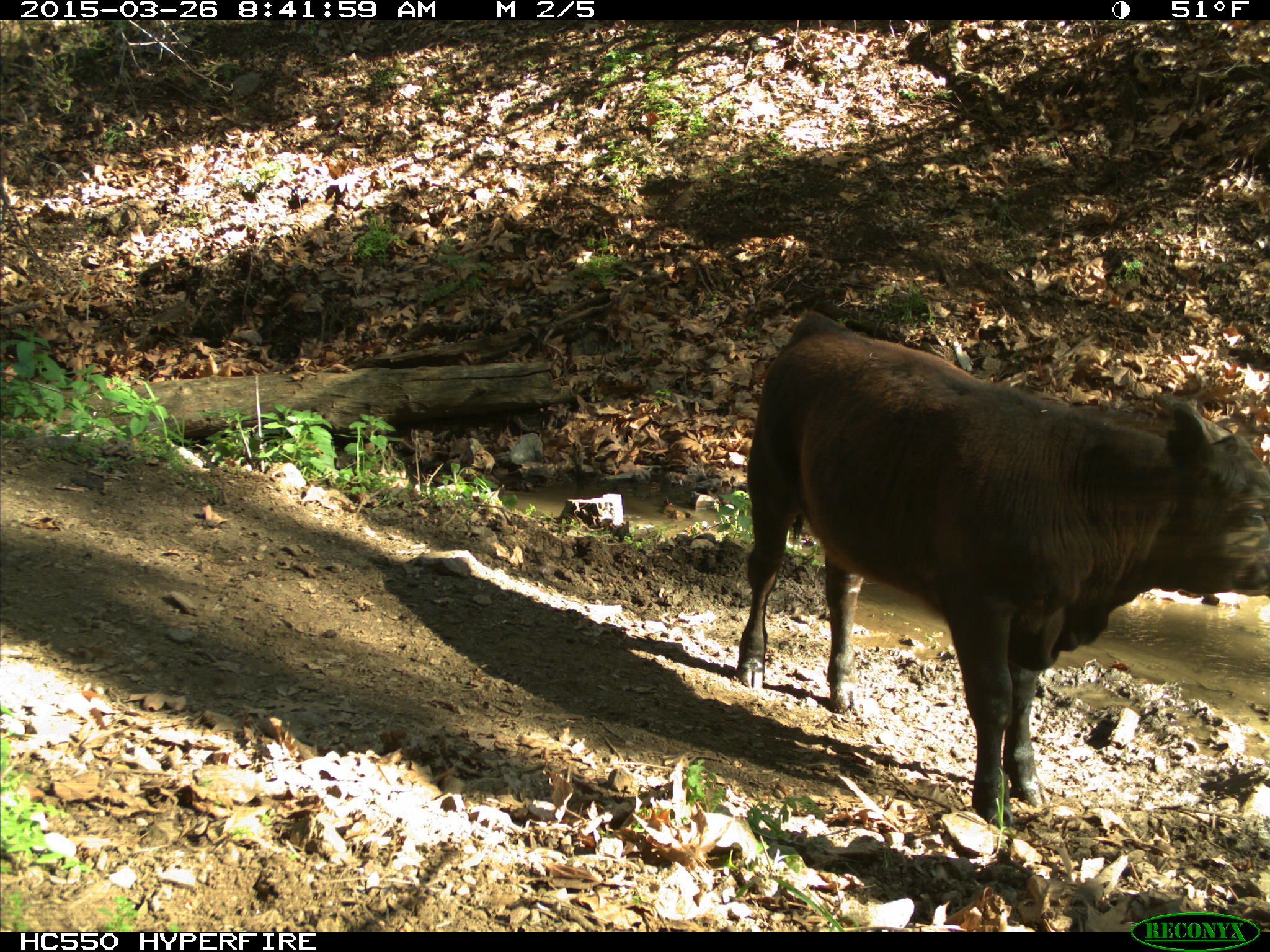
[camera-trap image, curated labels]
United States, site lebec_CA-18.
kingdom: Animalia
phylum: Chordata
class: Mammalia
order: Artiodactyla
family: Bovidae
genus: Bos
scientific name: Bos taurus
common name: domestic cow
Bos taurus (domestic cow).